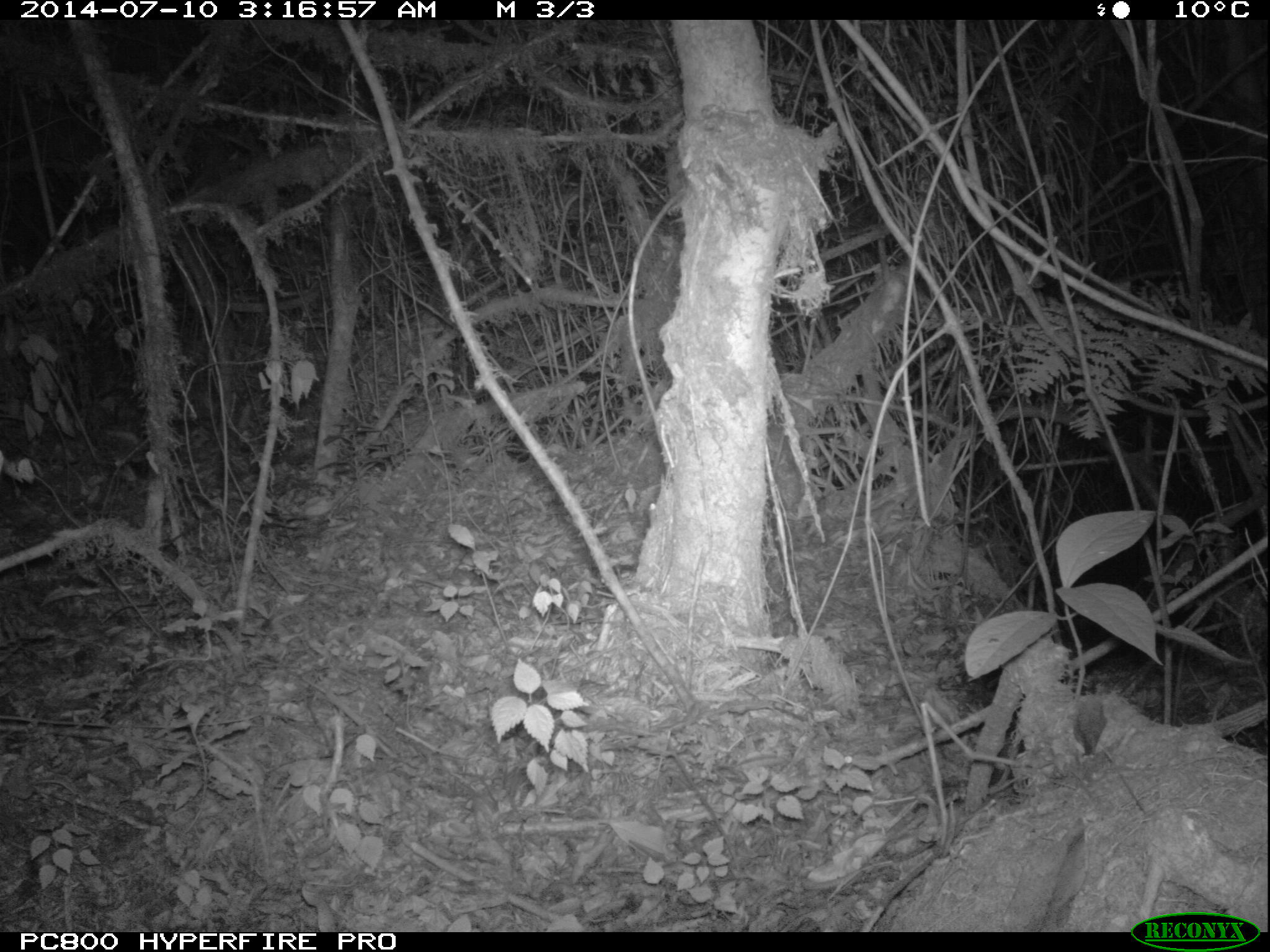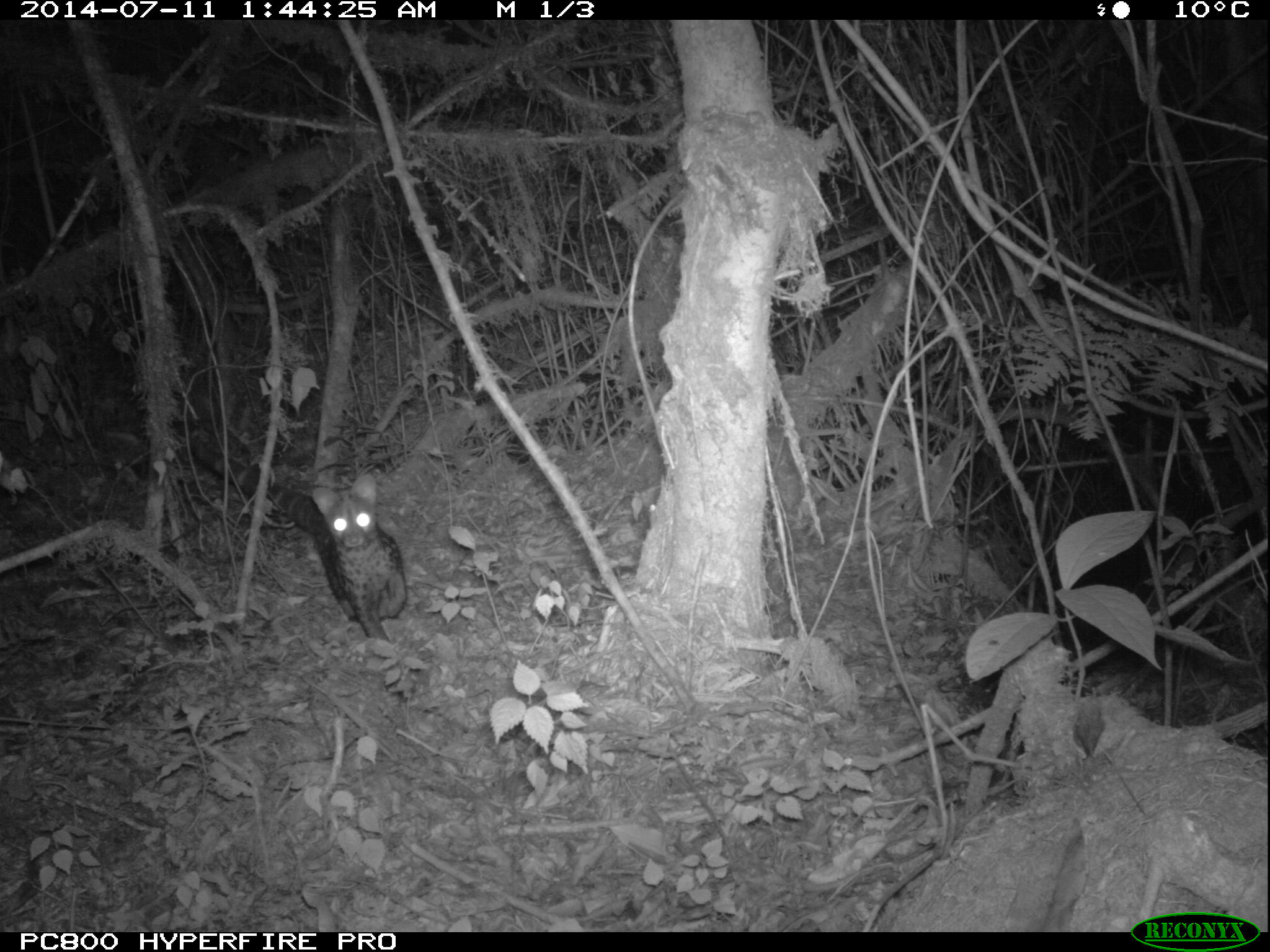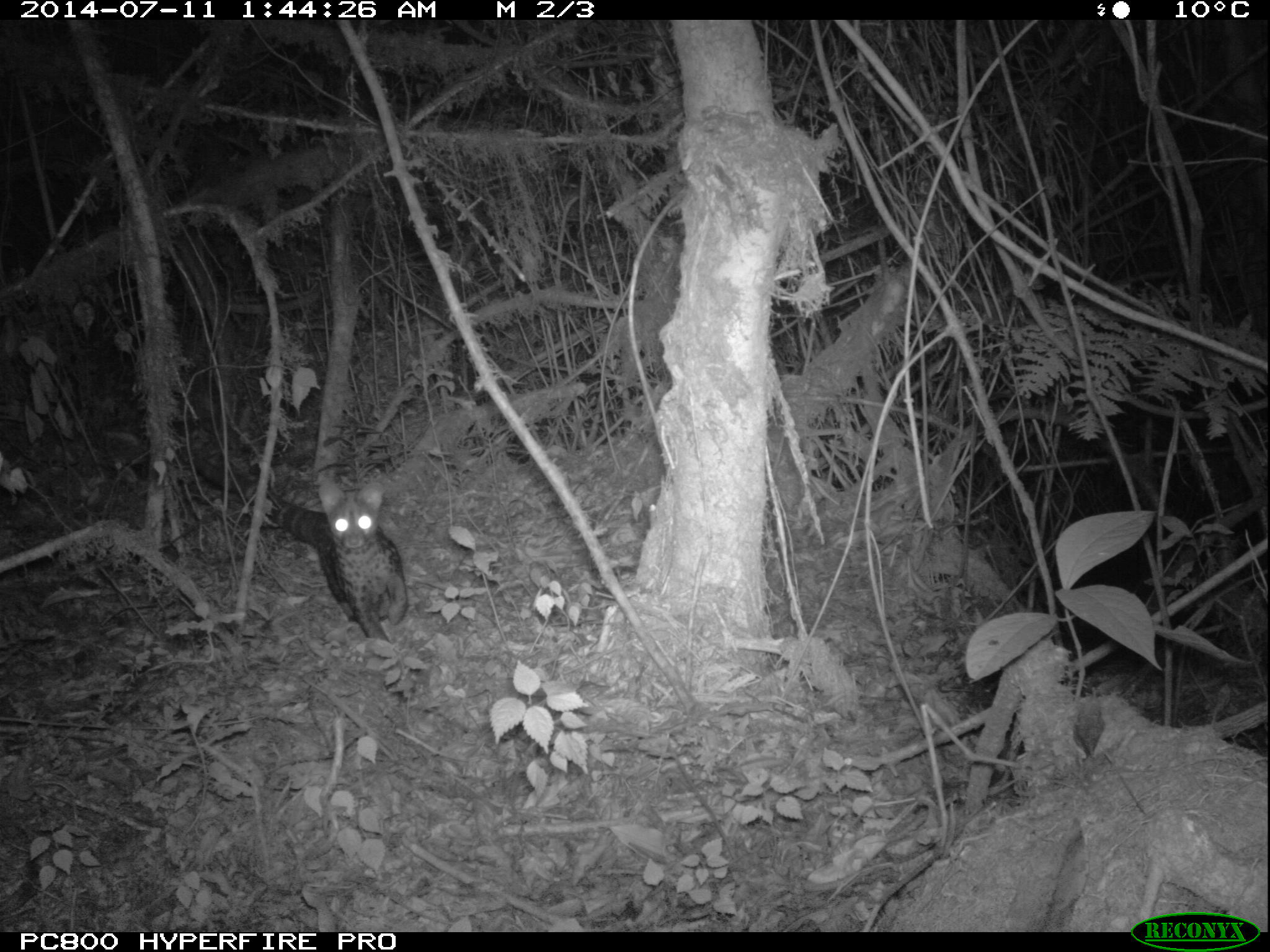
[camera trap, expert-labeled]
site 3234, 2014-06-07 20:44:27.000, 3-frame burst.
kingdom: Animalia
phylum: Chordata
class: Mammalia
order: Carnivora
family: Viverridae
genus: Genetta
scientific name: Genetta servalina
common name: servaline genet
Genetta servalina (servaline genet), count 1.